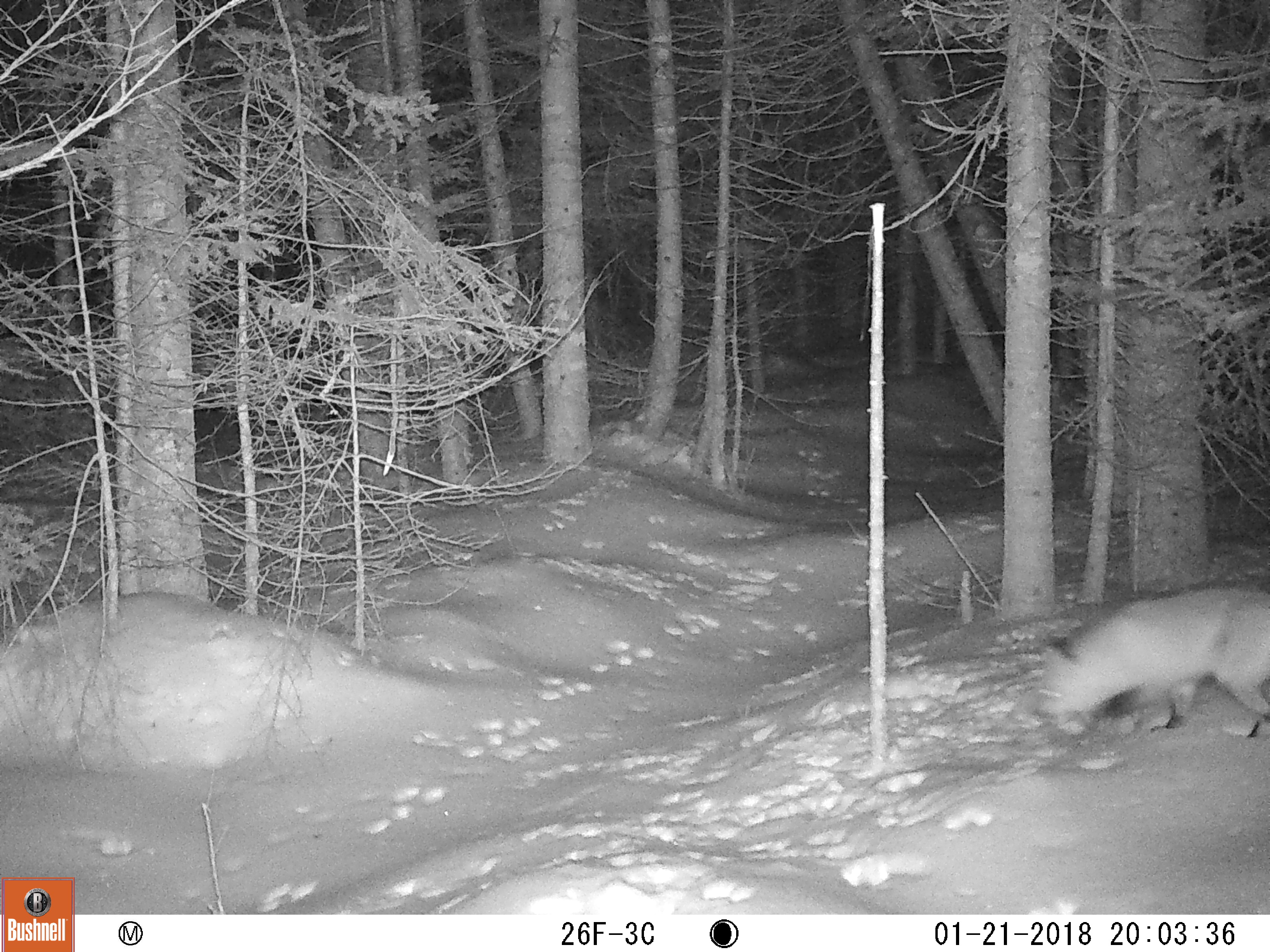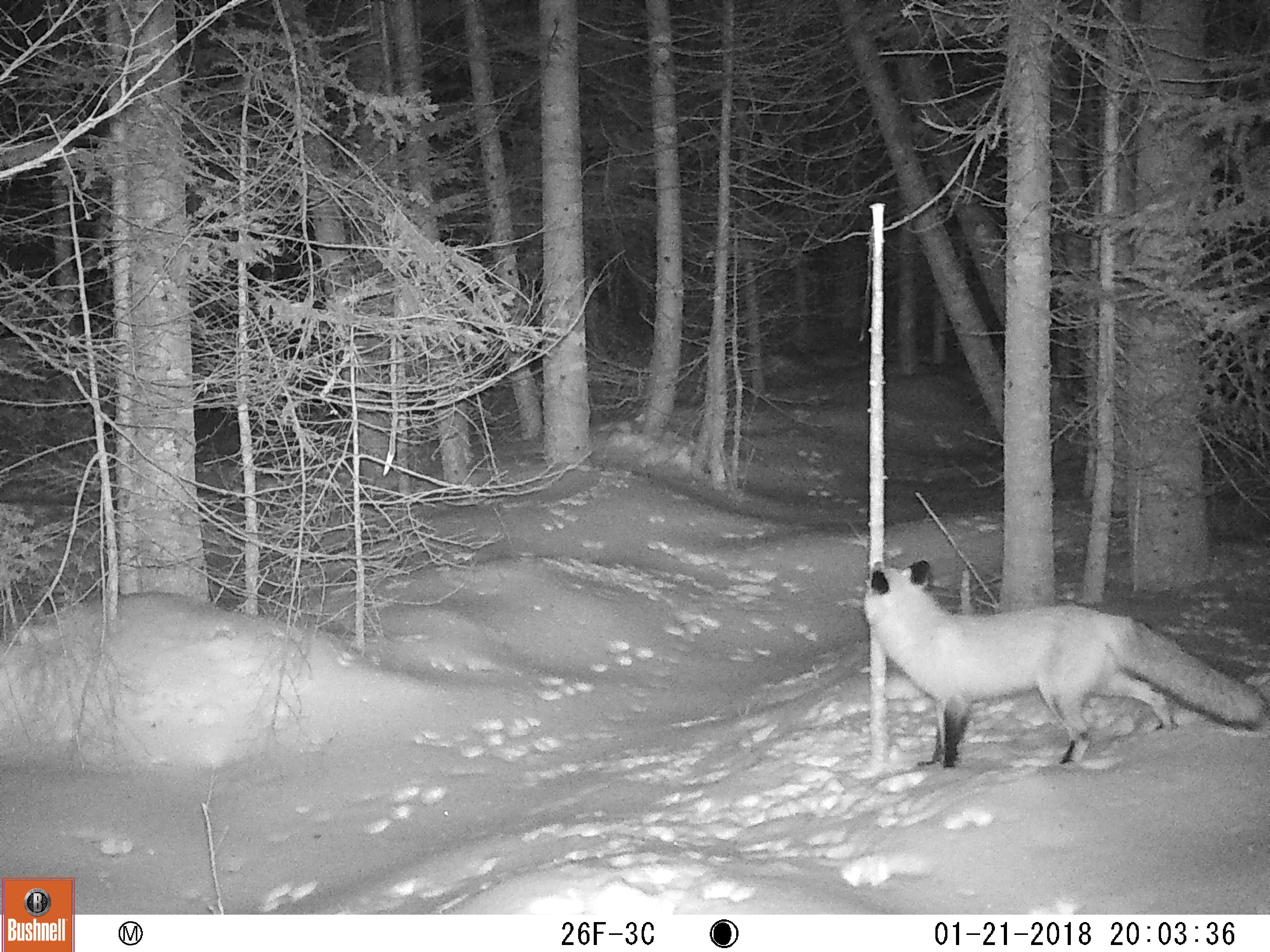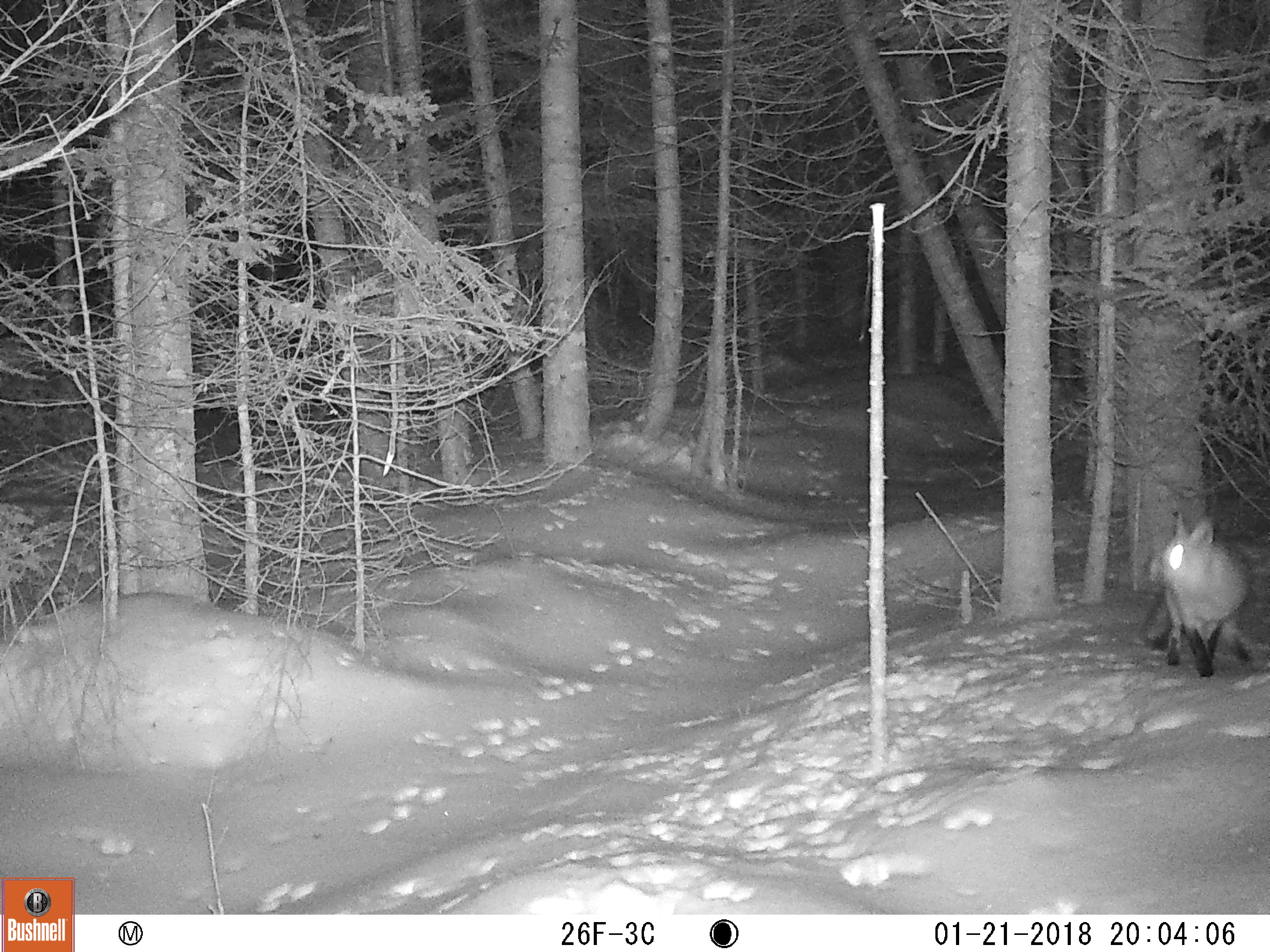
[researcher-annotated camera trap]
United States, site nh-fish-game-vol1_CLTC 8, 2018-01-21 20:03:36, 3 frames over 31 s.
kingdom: Animalia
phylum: Chordata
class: Mammalia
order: Carnivora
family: Canidae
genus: Vulpes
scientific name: Vulpes vulpes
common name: red fox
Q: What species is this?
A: Red fox (Vulpes vulpes).